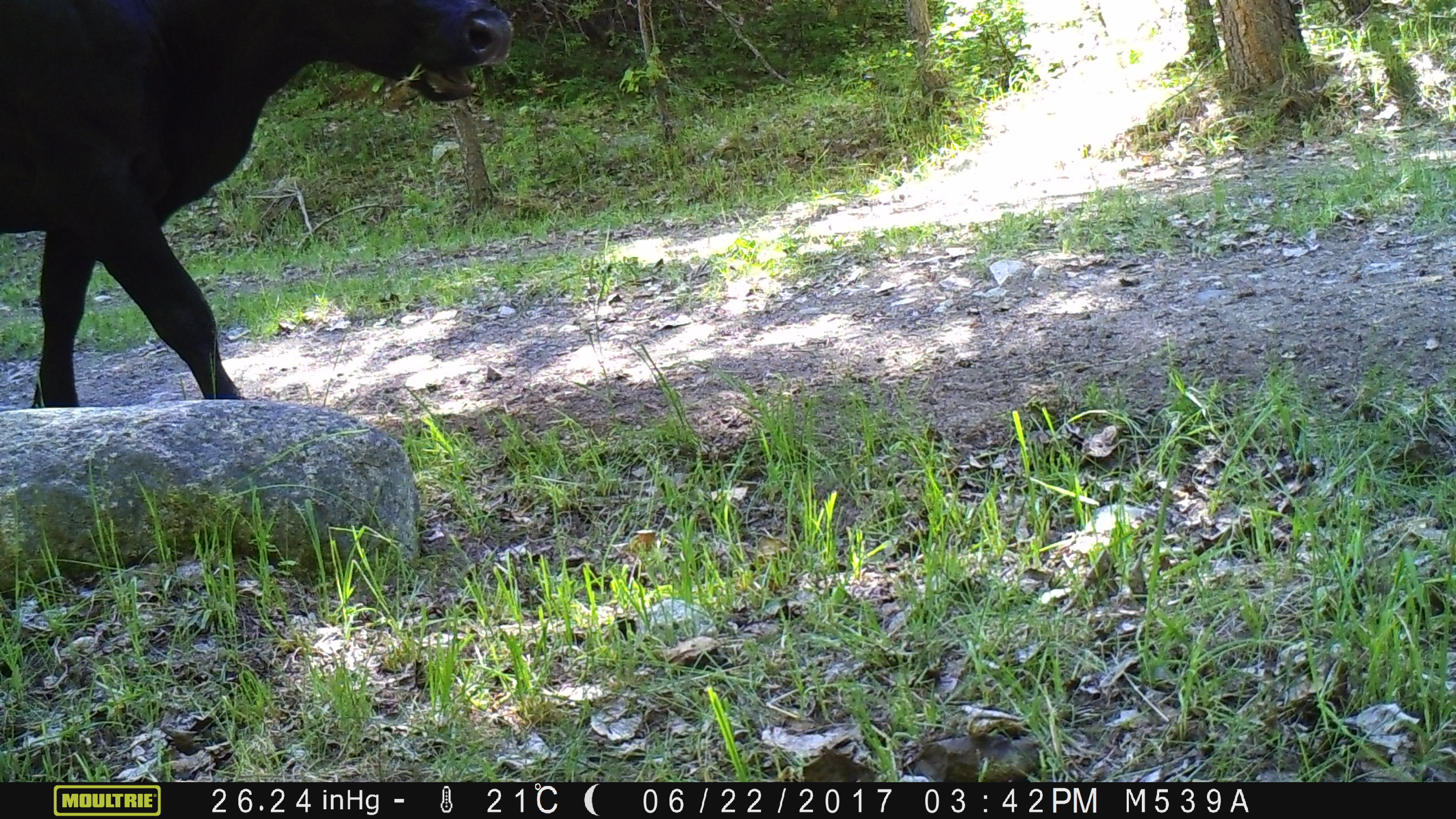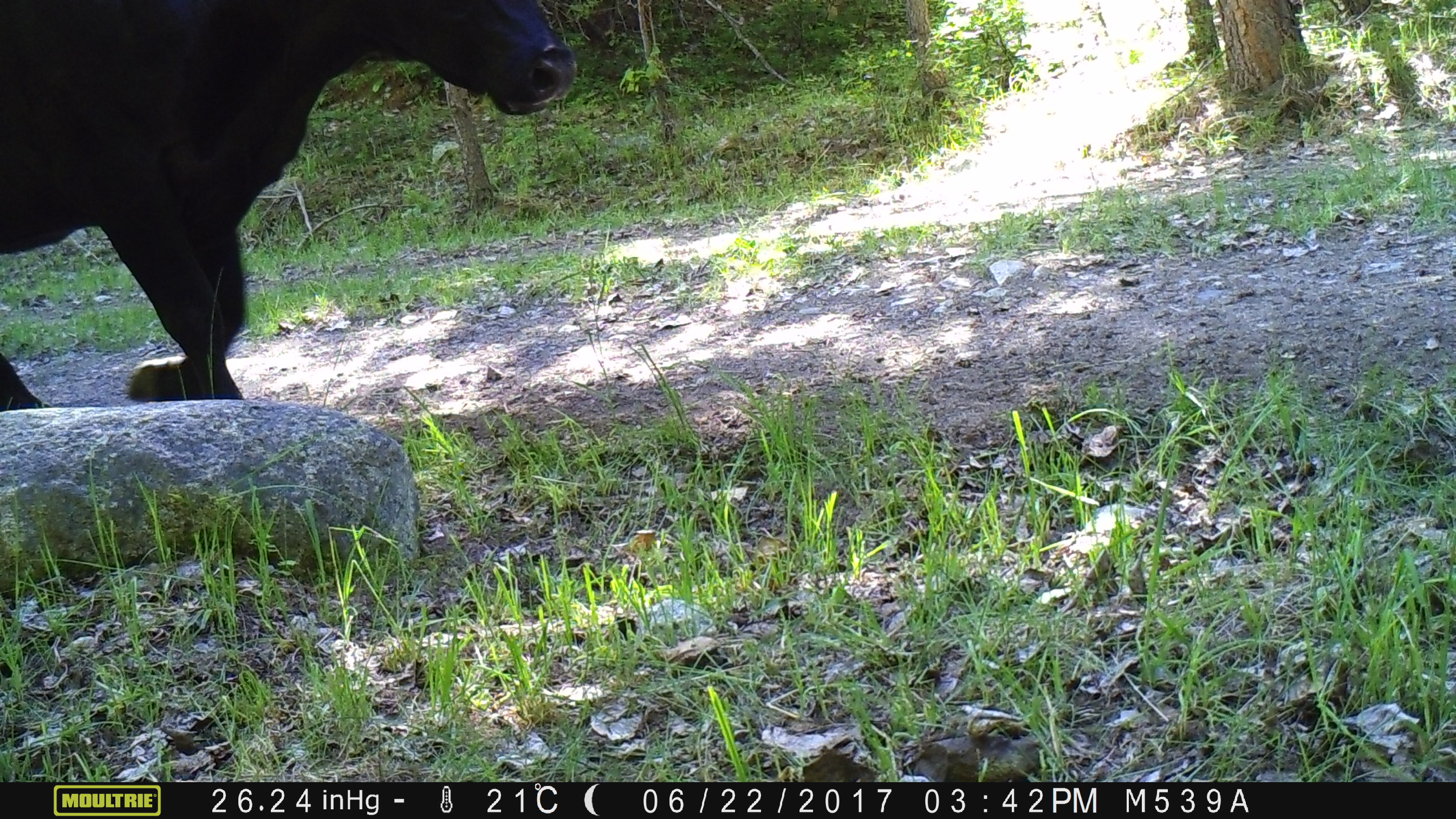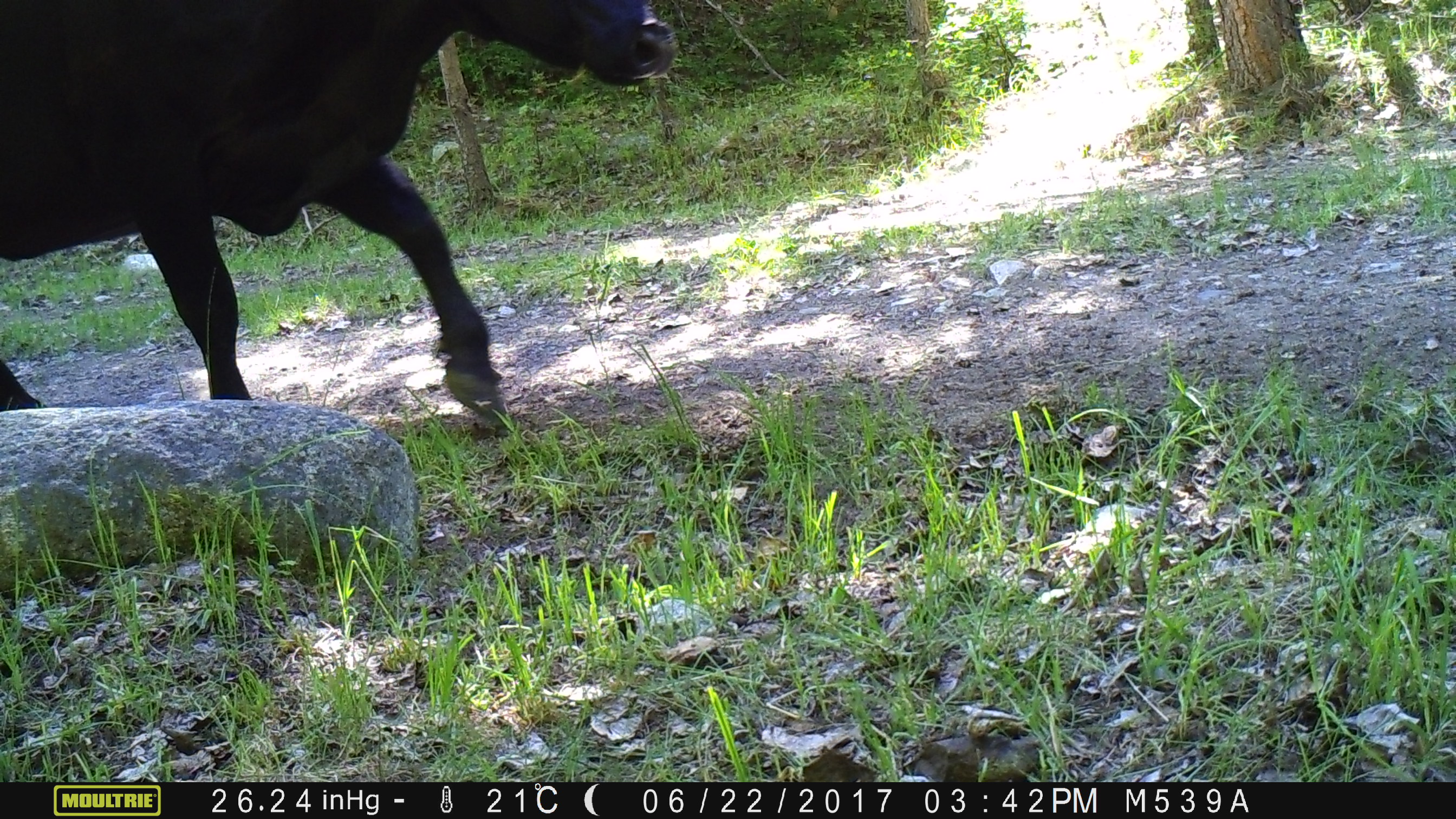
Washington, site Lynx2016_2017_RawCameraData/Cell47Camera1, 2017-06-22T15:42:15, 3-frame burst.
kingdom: Animalia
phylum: Chordata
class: Mammalia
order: Artiodactyla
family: Bovidae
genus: Bos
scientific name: Bos taurus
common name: domestic cattle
Domestic cattle (Bos taurus). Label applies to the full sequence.